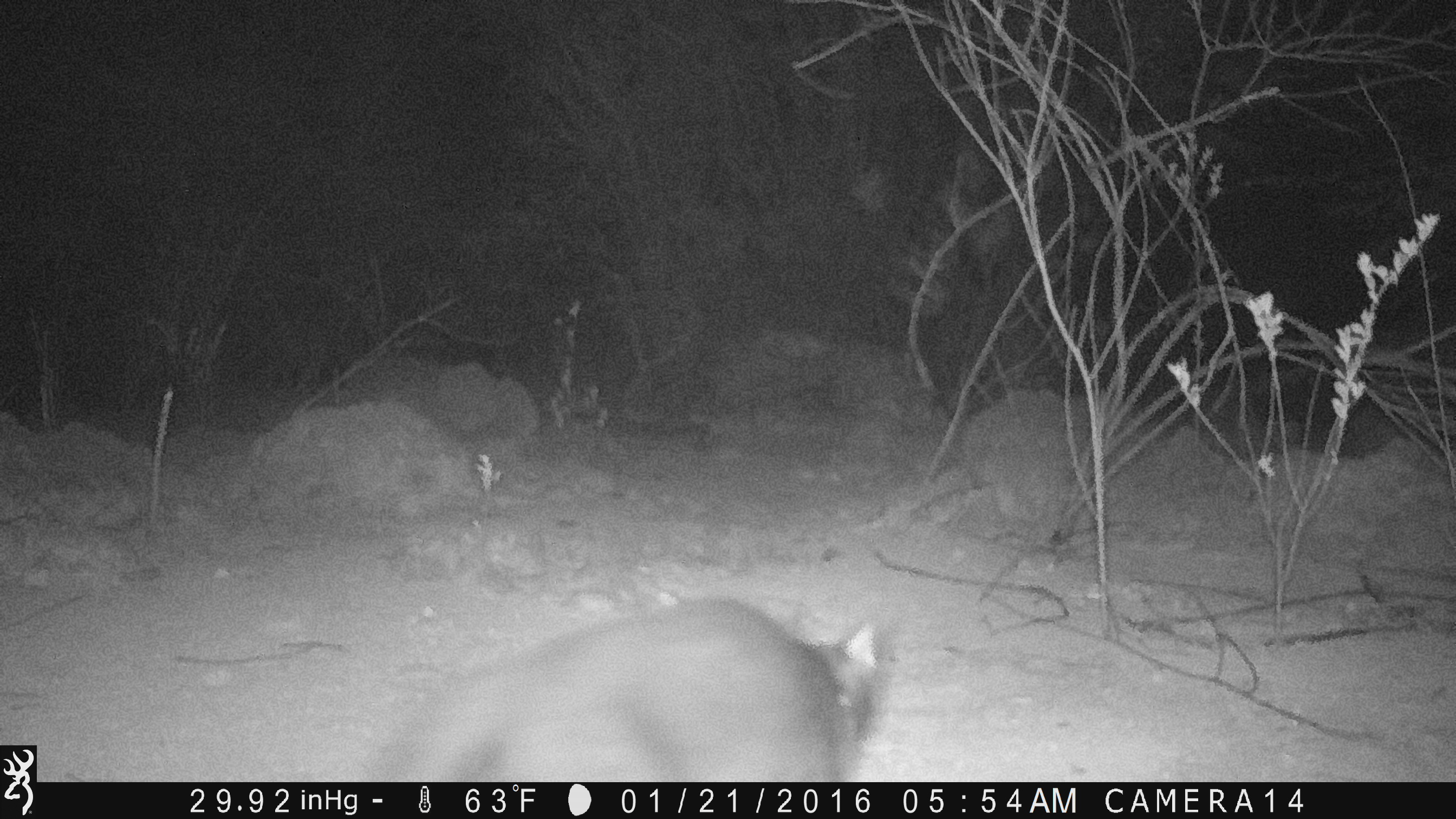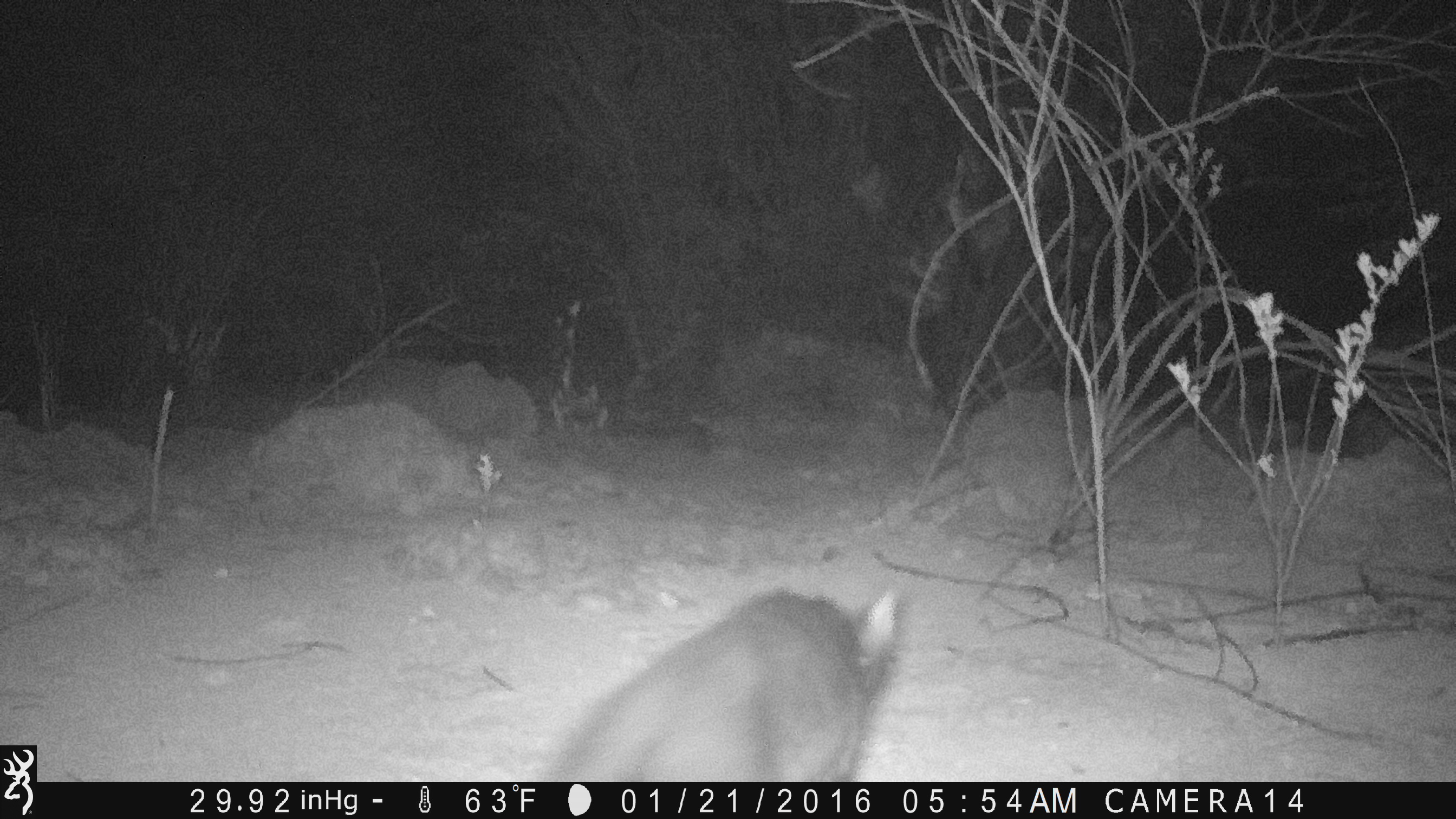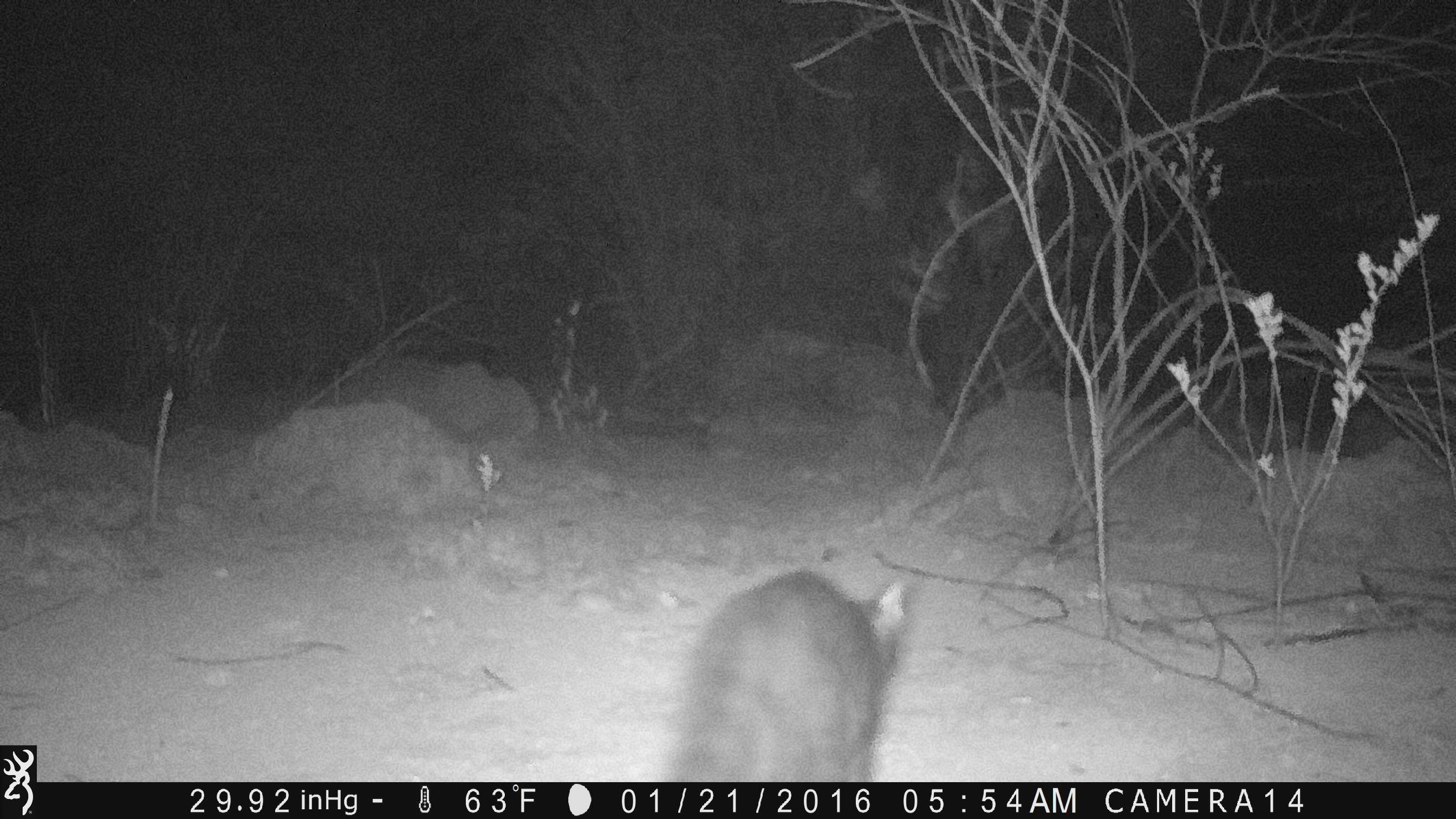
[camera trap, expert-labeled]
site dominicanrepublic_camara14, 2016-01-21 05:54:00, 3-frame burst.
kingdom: Animalia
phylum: Chordata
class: Mammalia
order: Carnivora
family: Felidae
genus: Felis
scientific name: Felis catus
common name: cat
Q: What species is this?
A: Cat (Felis catus).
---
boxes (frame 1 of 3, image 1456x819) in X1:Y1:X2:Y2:
cat: 358:594:891:786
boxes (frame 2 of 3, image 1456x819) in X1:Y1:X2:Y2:
cat: 530:586:901:783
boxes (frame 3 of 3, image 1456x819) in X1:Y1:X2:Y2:
cat: 656:568:909:781